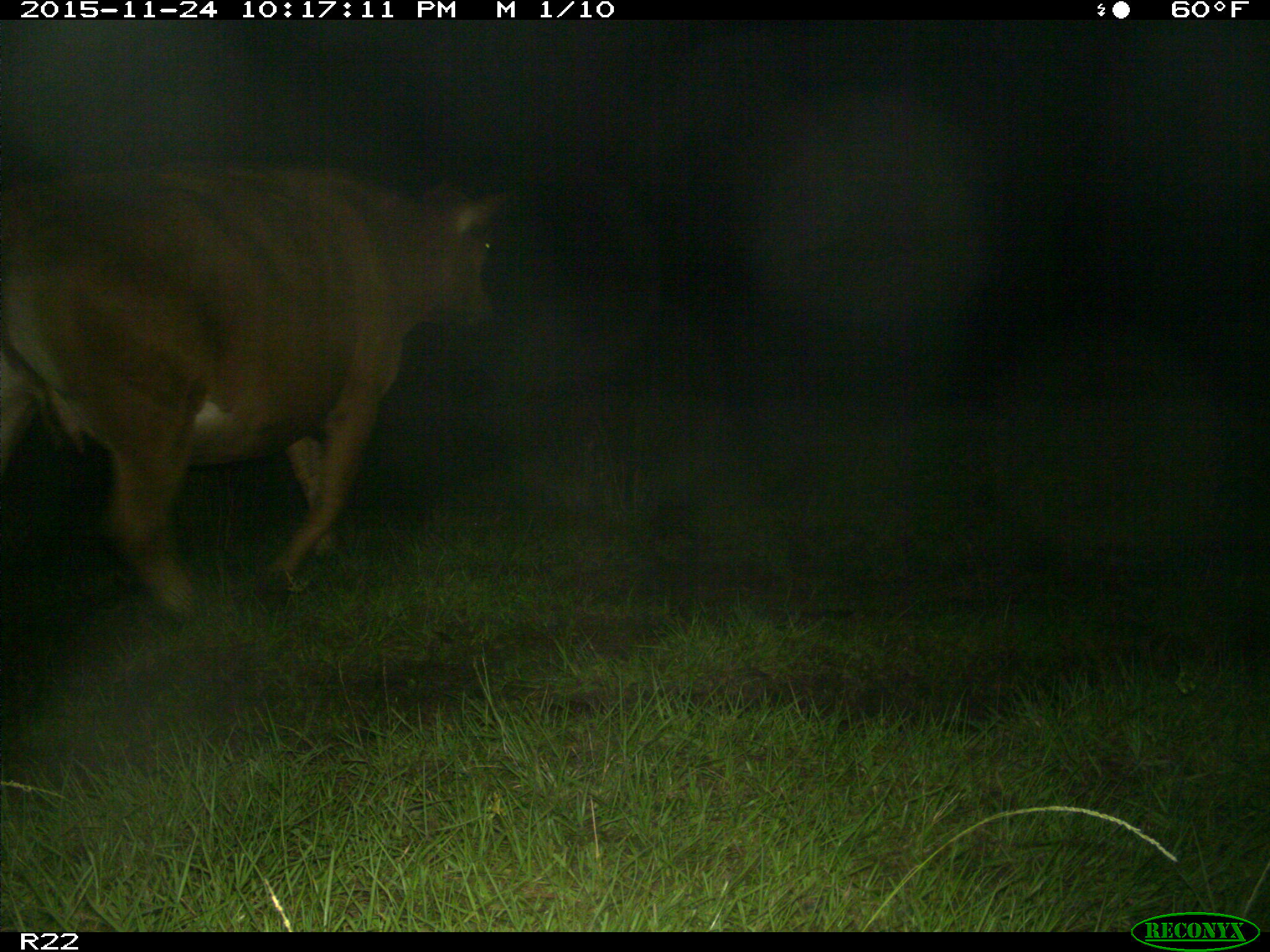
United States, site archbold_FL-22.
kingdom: Animalia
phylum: Chordata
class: Mammalia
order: Artiodactyla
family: Bovidae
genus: Bos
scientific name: Bos taurus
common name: domestic cow